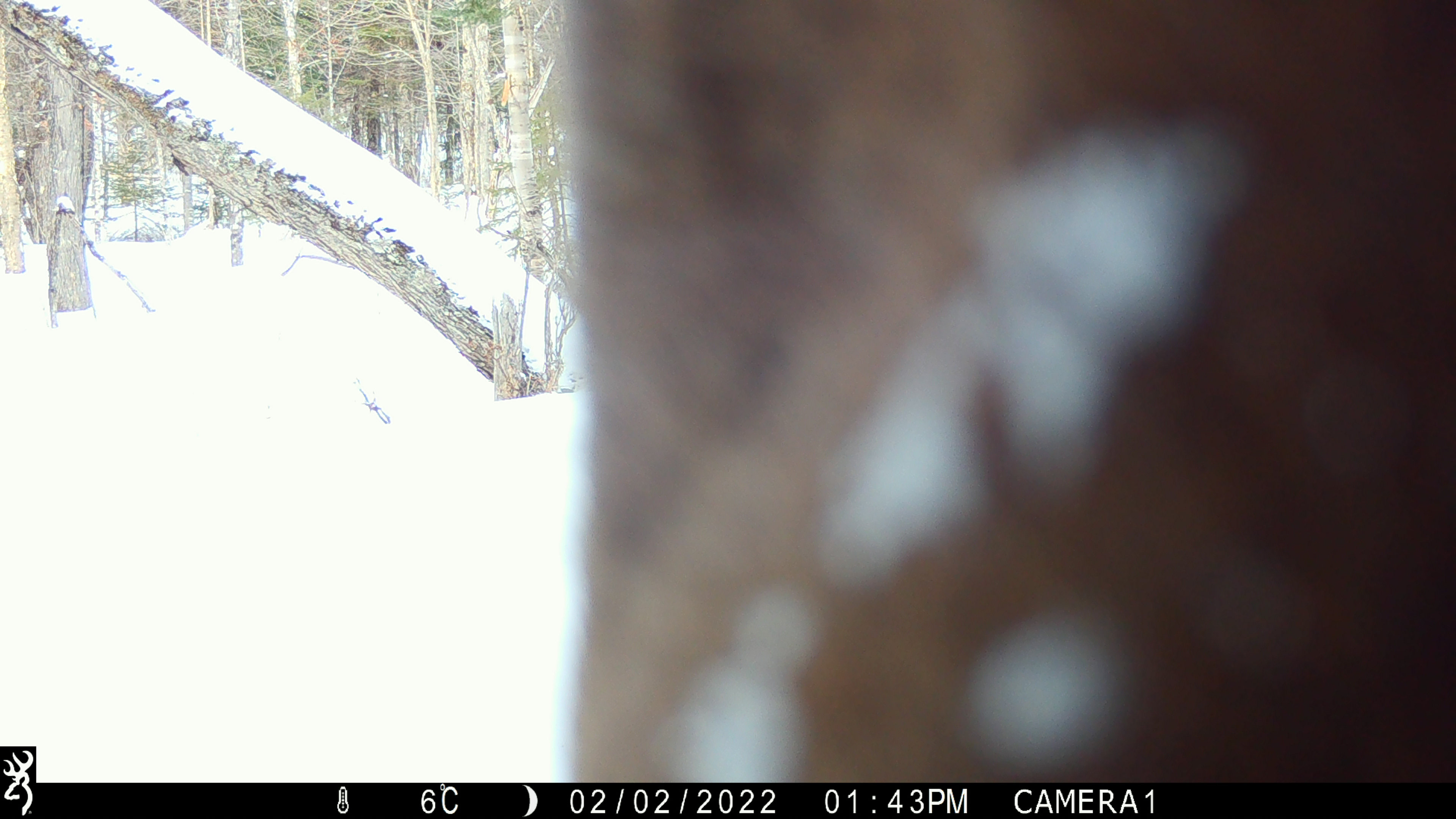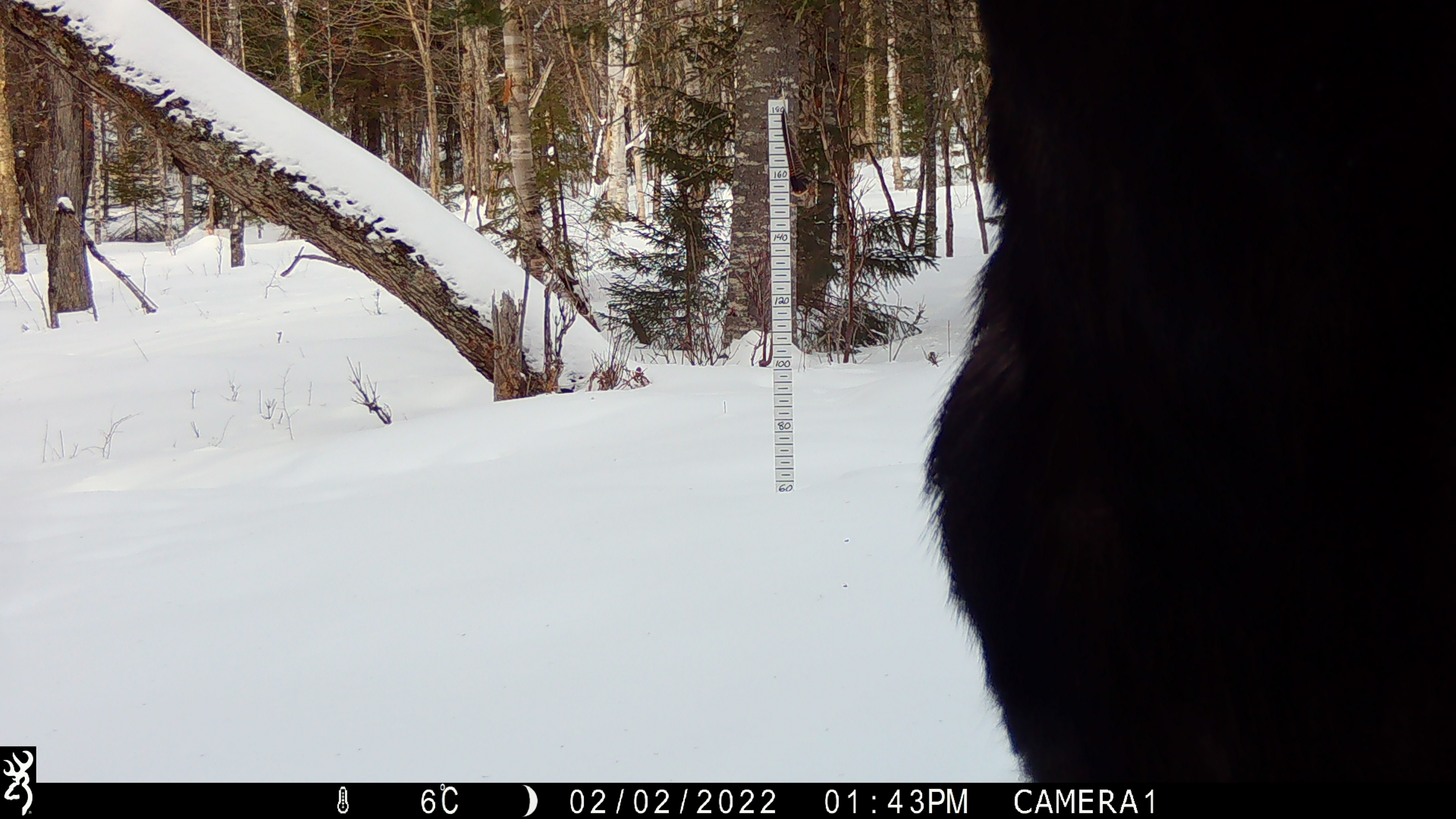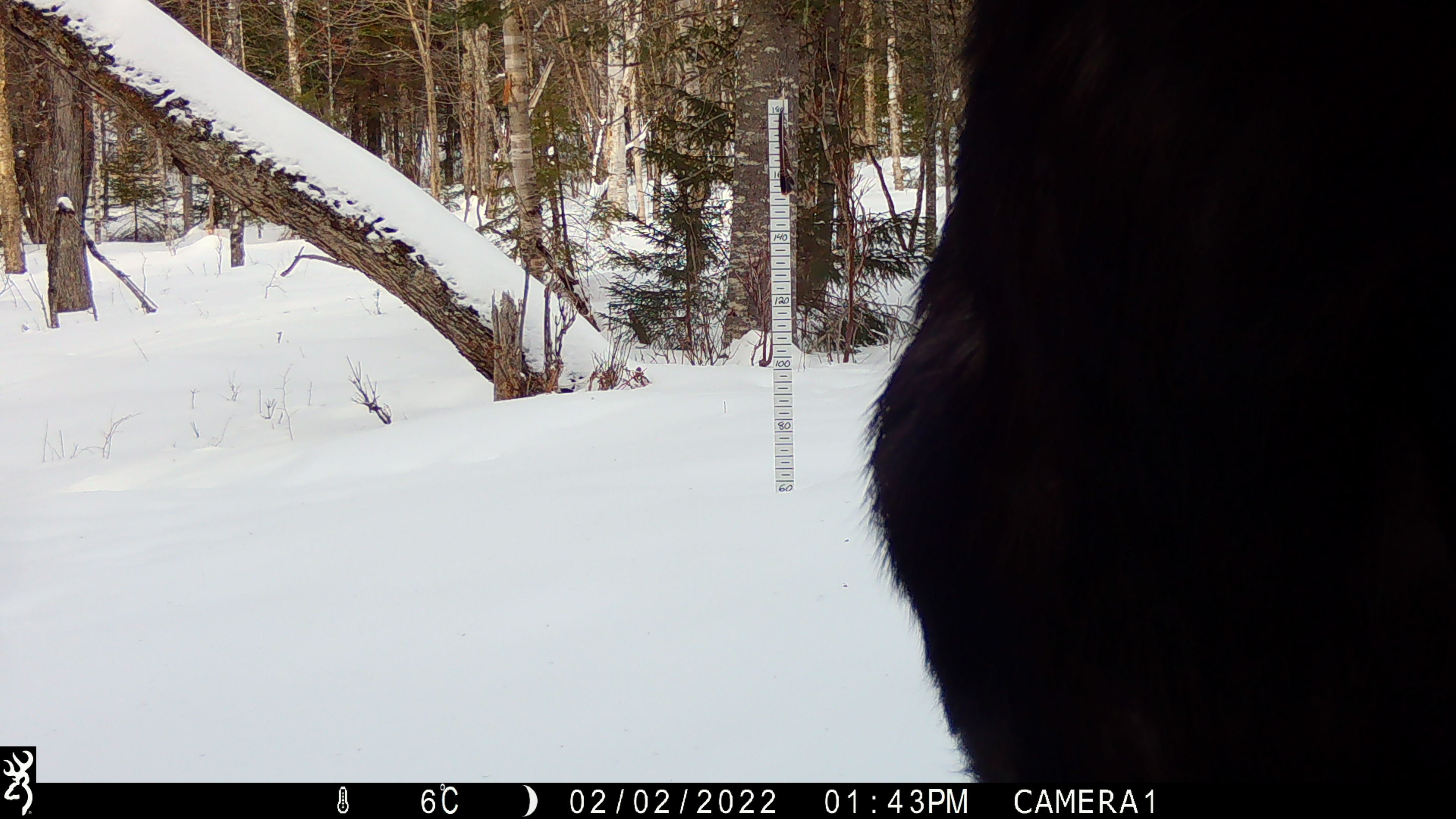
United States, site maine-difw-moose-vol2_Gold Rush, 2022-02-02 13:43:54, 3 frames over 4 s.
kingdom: Animalia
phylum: Chordata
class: Mammalia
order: Artiodactyla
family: Cervidae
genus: Alces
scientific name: Alces alces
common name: moose